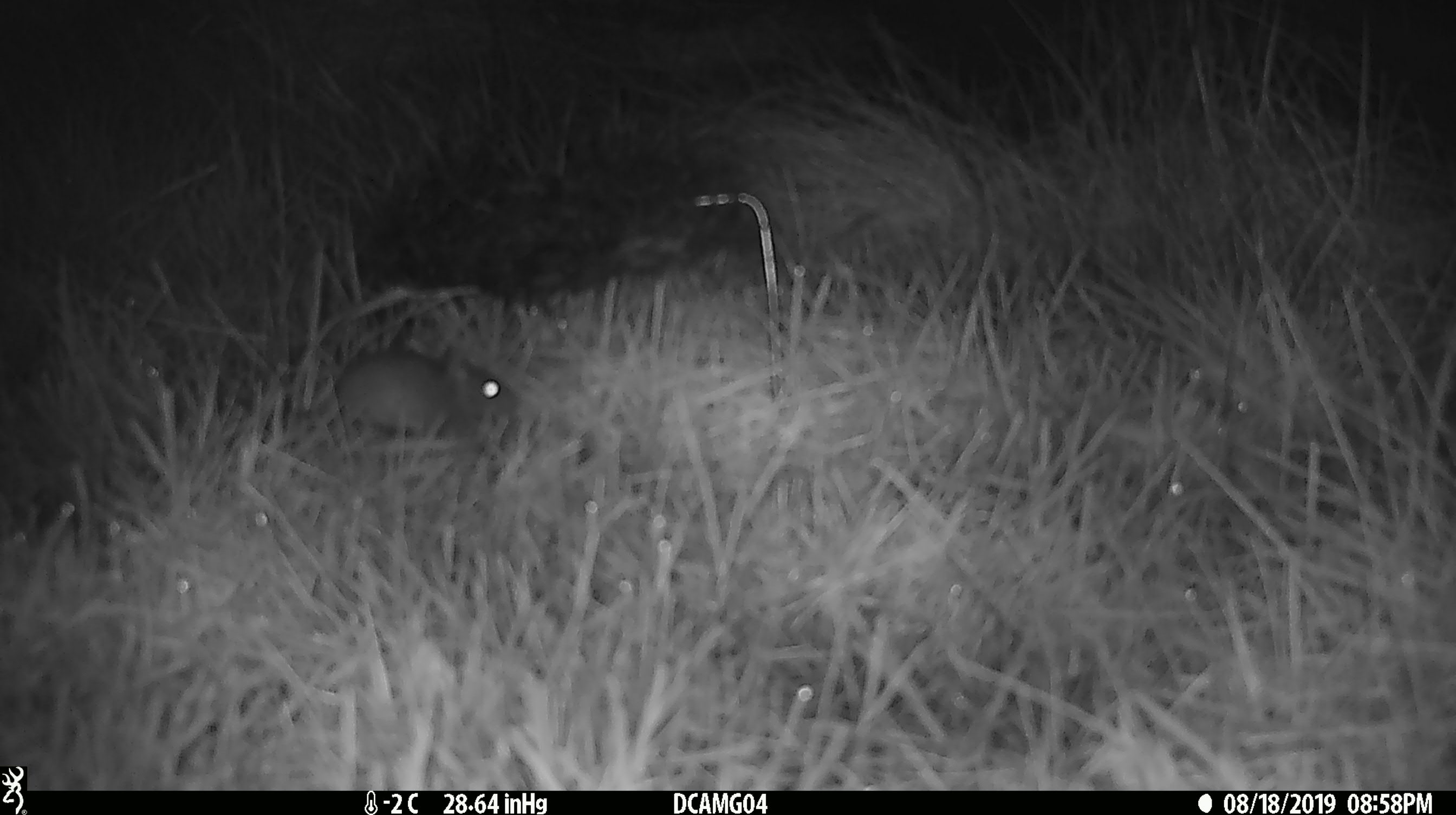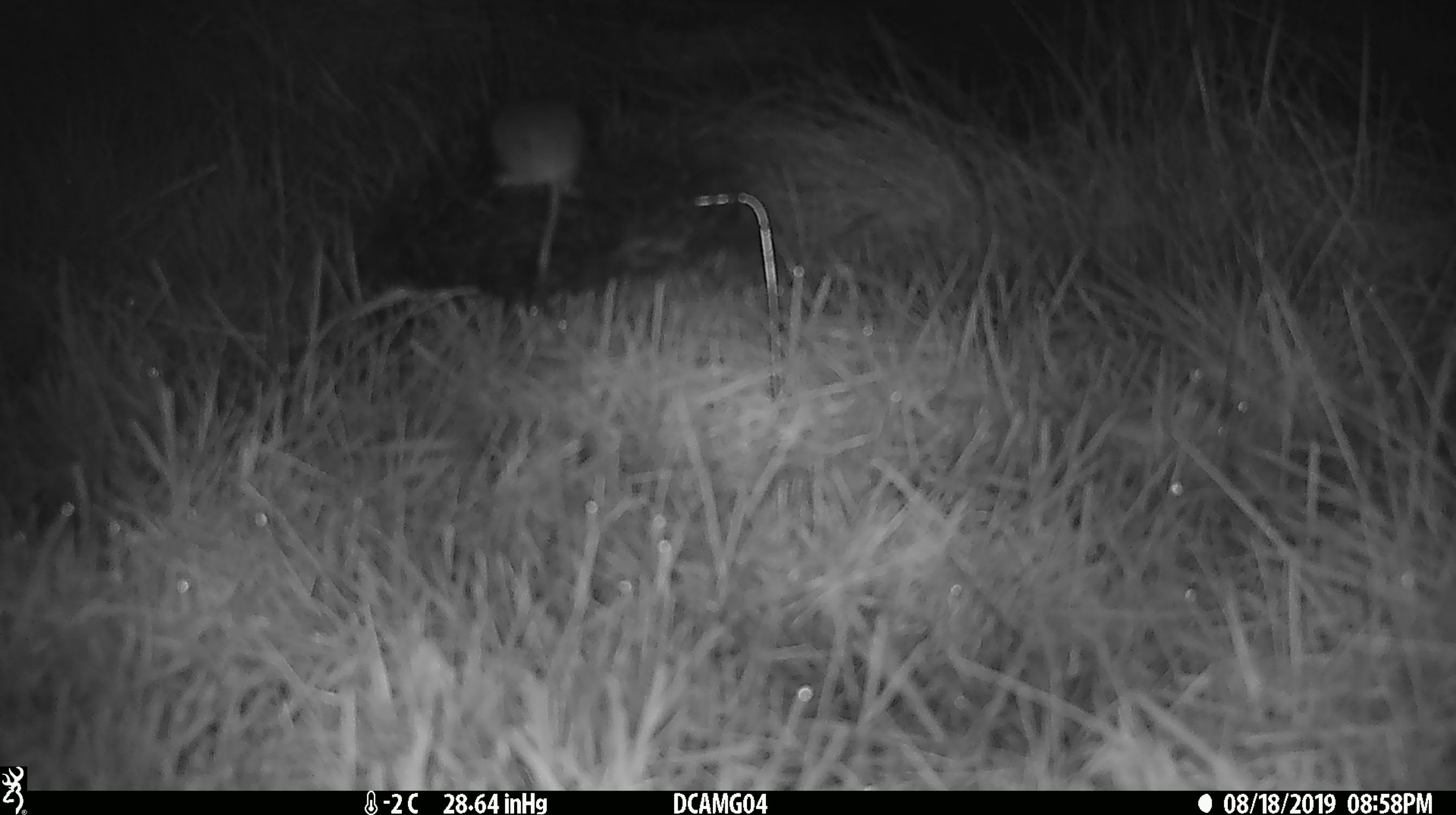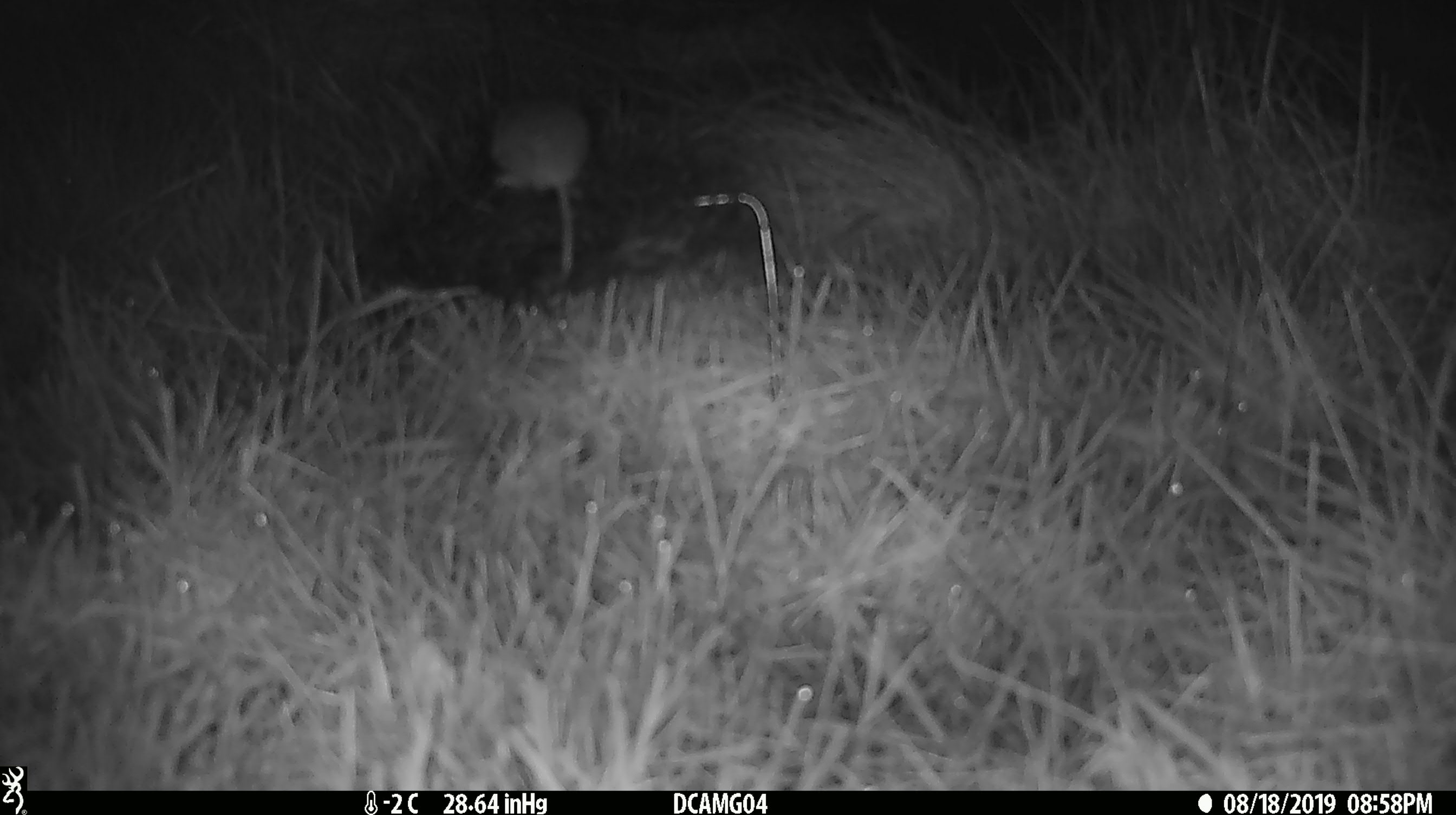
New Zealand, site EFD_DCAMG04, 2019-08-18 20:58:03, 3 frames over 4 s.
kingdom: Animalia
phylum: Chordata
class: Mammalia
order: Rodentia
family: Muridae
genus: Mus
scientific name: Mus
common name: mouse